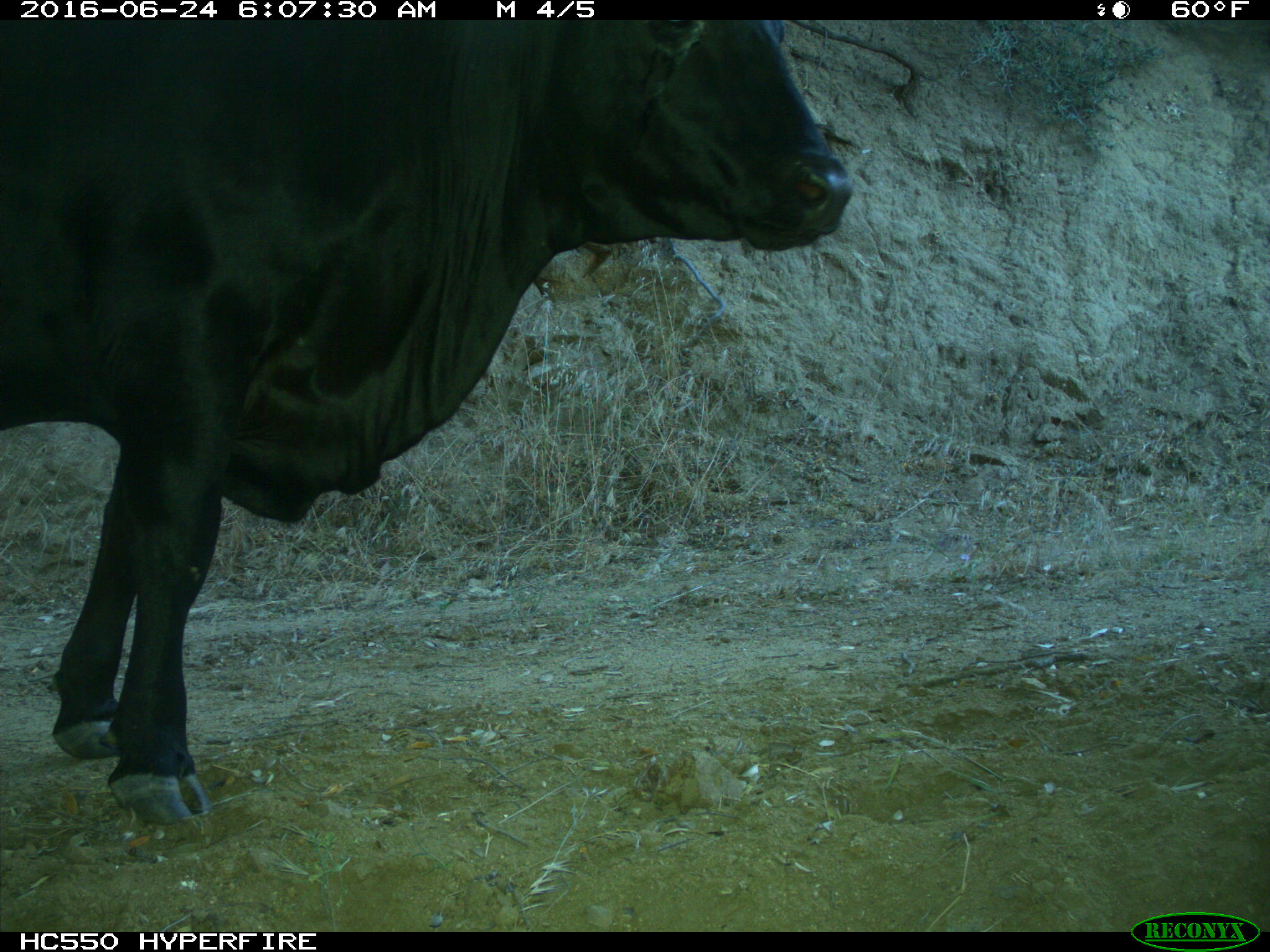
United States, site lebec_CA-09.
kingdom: Animalia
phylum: Chordata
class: Mammalia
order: Artiodactyla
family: Bovidae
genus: Bos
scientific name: Bos taurus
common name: domestic cow